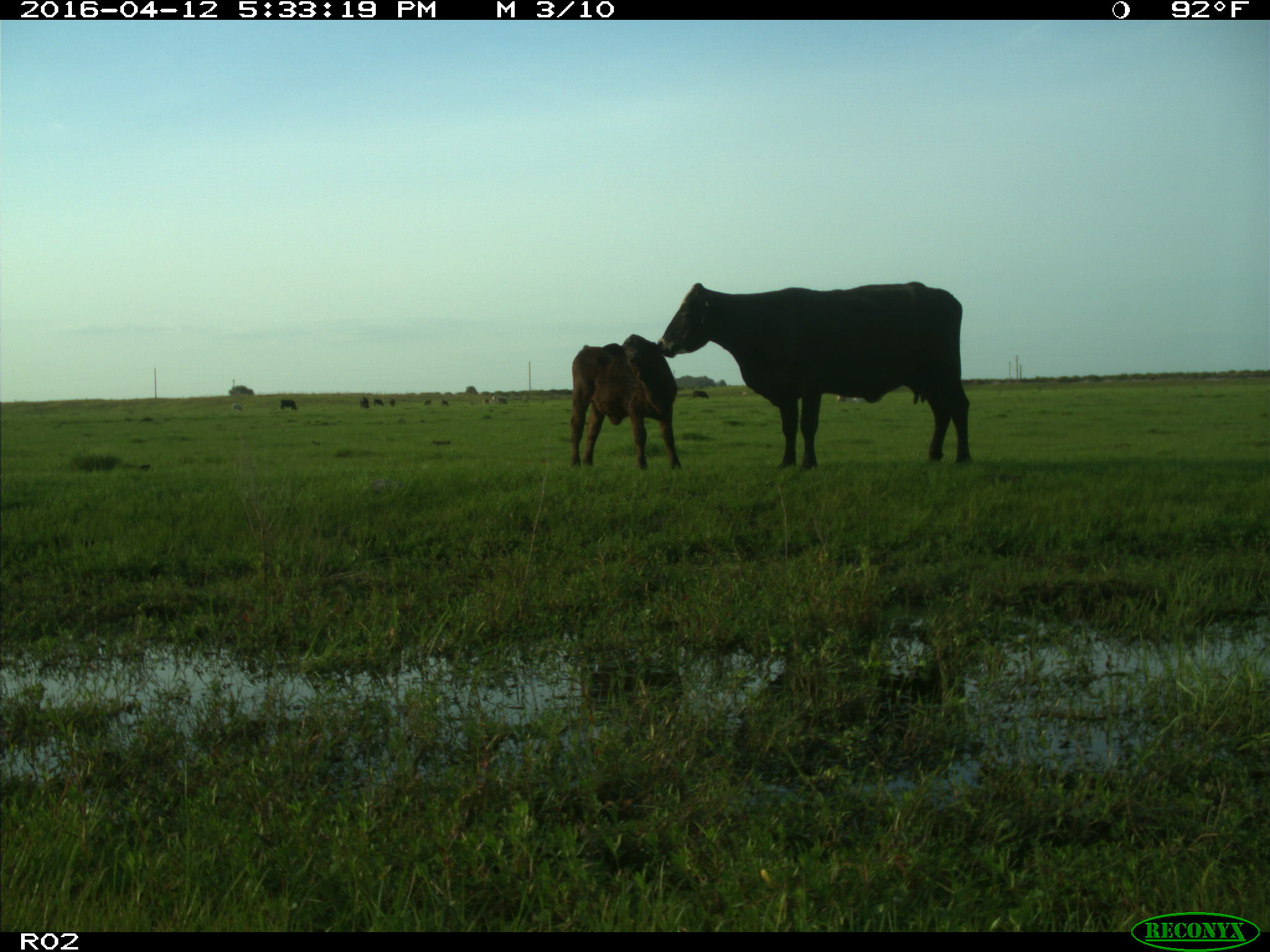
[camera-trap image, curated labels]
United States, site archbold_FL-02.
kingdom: Animalia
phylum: Chordata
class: Mammalia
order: Artiodactyla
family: Bovidae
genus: Bos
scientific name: Bos taurus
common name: domestic cow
Bos taurus (domestic cow).